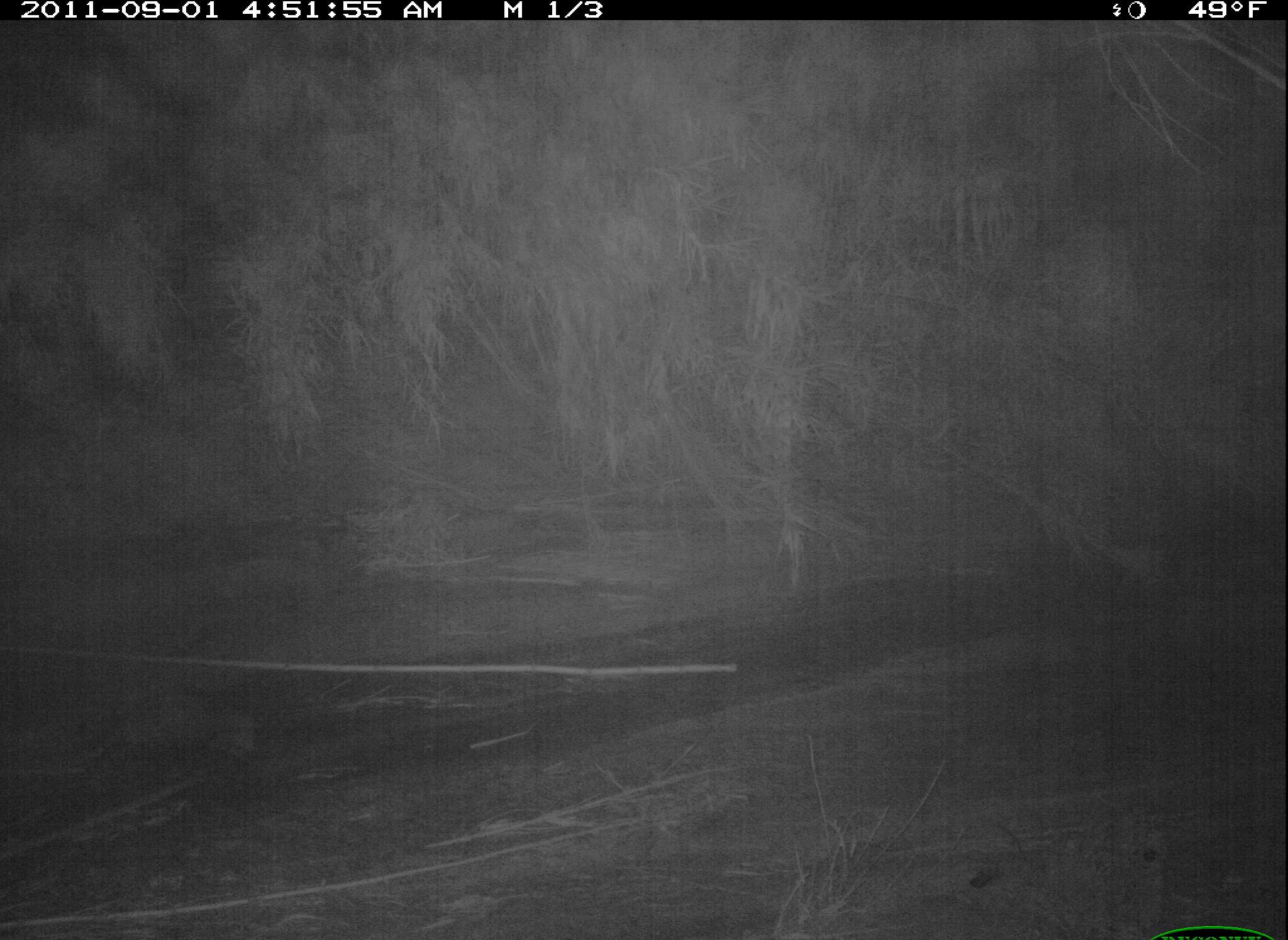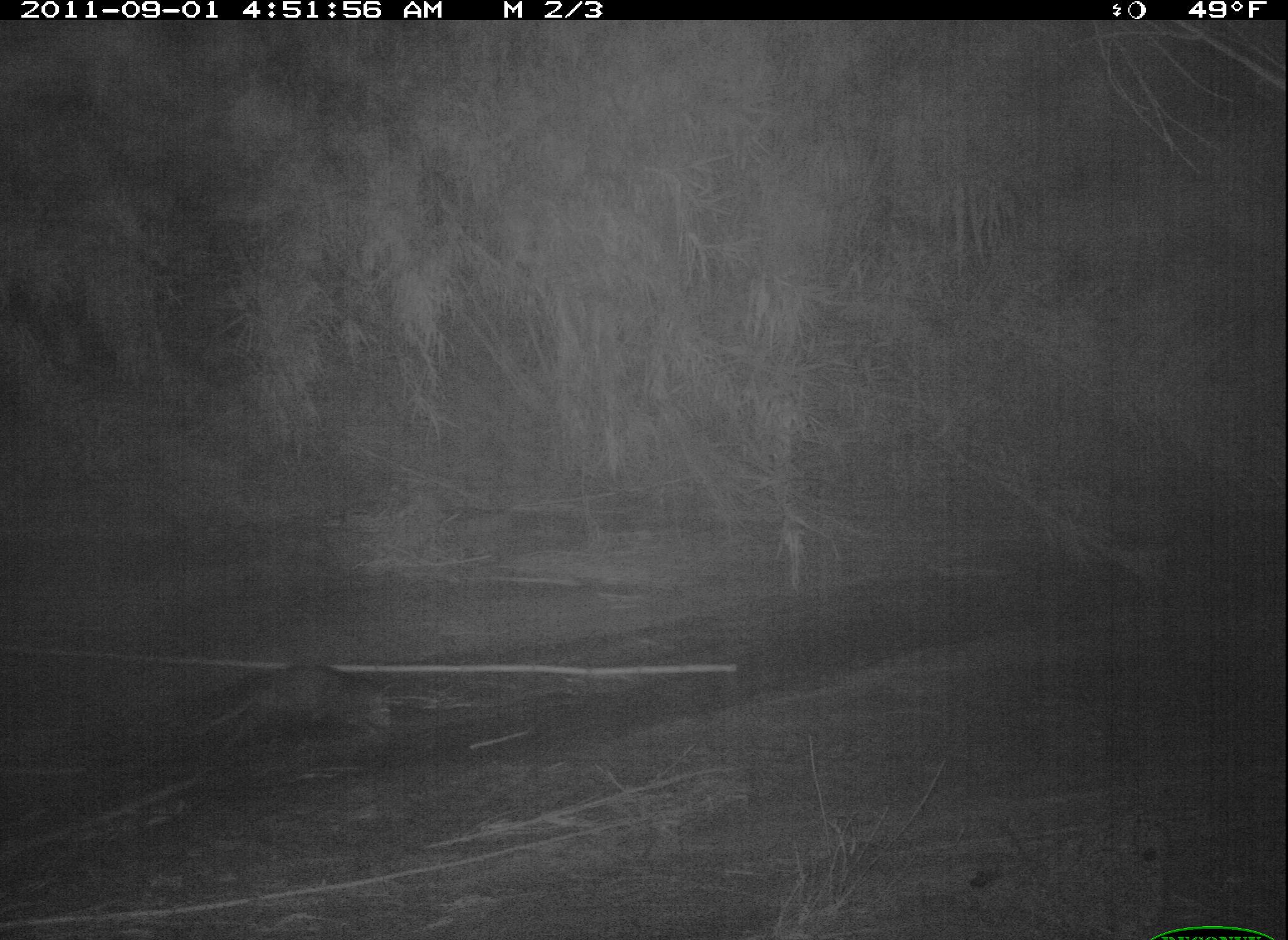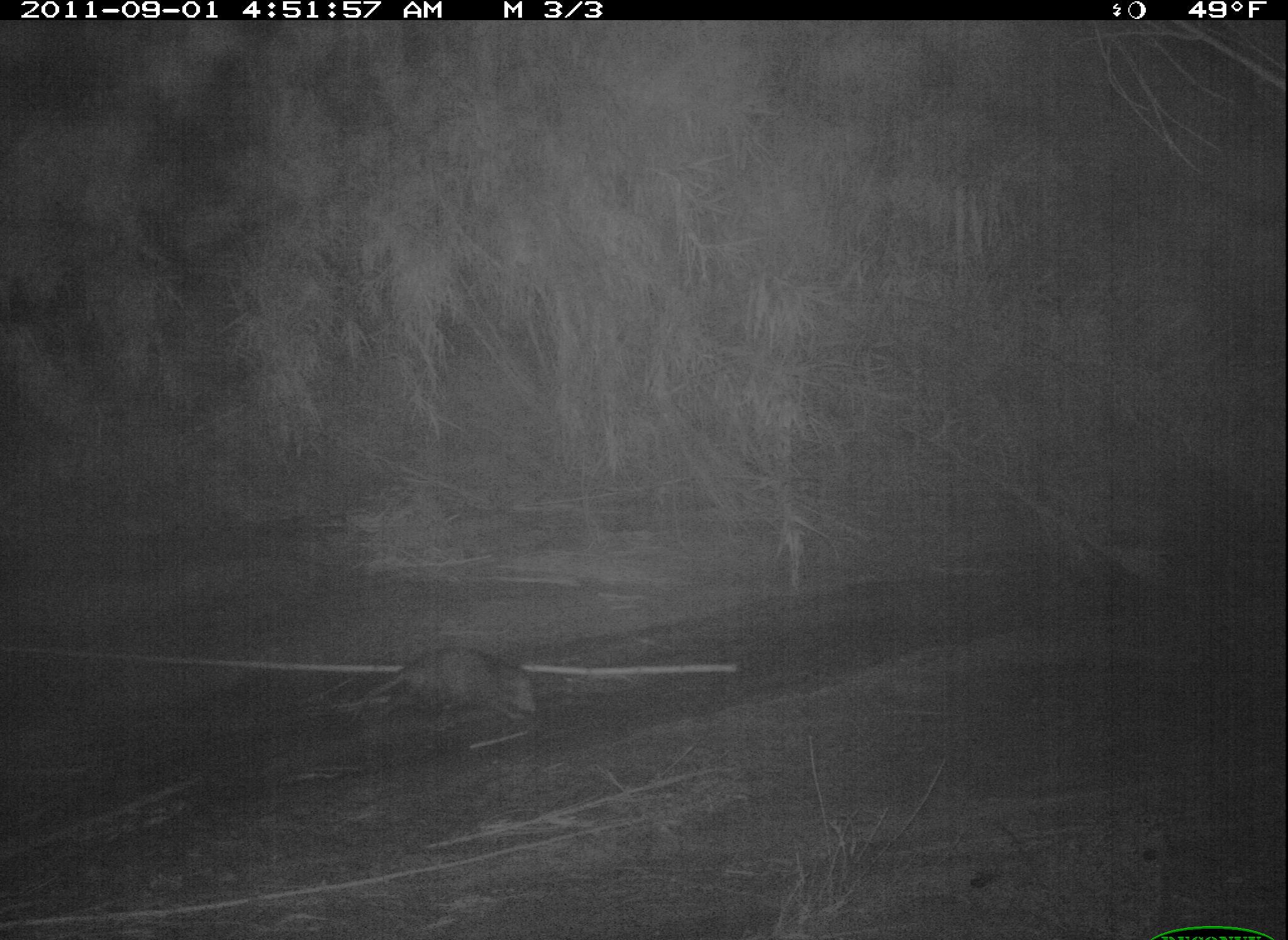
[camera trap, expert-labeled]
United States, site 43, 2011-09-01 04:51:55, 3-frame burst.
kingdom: Animalia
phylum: Chordata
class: Mammalia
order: Didelphimorphia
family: Didelphidae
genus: Didelphis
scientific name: Didelphis virginiana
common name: virginia opossum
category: opossum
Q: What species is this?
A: Opossum (virginia opossum) (Didelphis virginiana).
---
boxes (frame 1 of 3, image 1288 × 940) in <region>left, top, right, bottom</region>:
opossum: <region>69, 678, 274, 775</region>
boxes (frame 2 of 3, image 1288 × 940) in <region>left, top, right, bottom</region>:
opossum: <region>187, 649, 412, 765</region>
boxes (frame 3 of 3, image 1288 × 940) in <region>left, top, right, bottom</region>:
opossum: <region>322, 649, 554, 749</region>